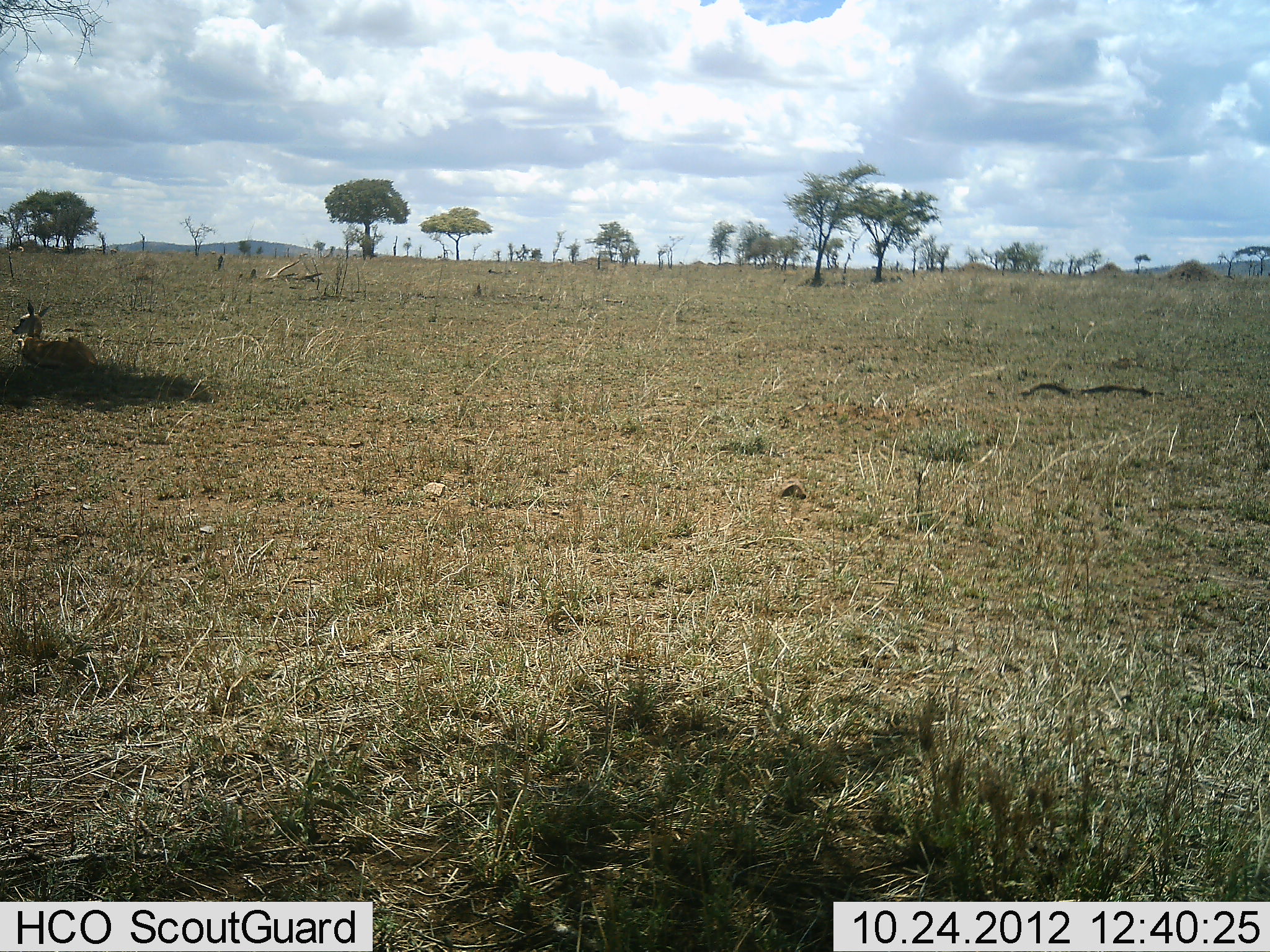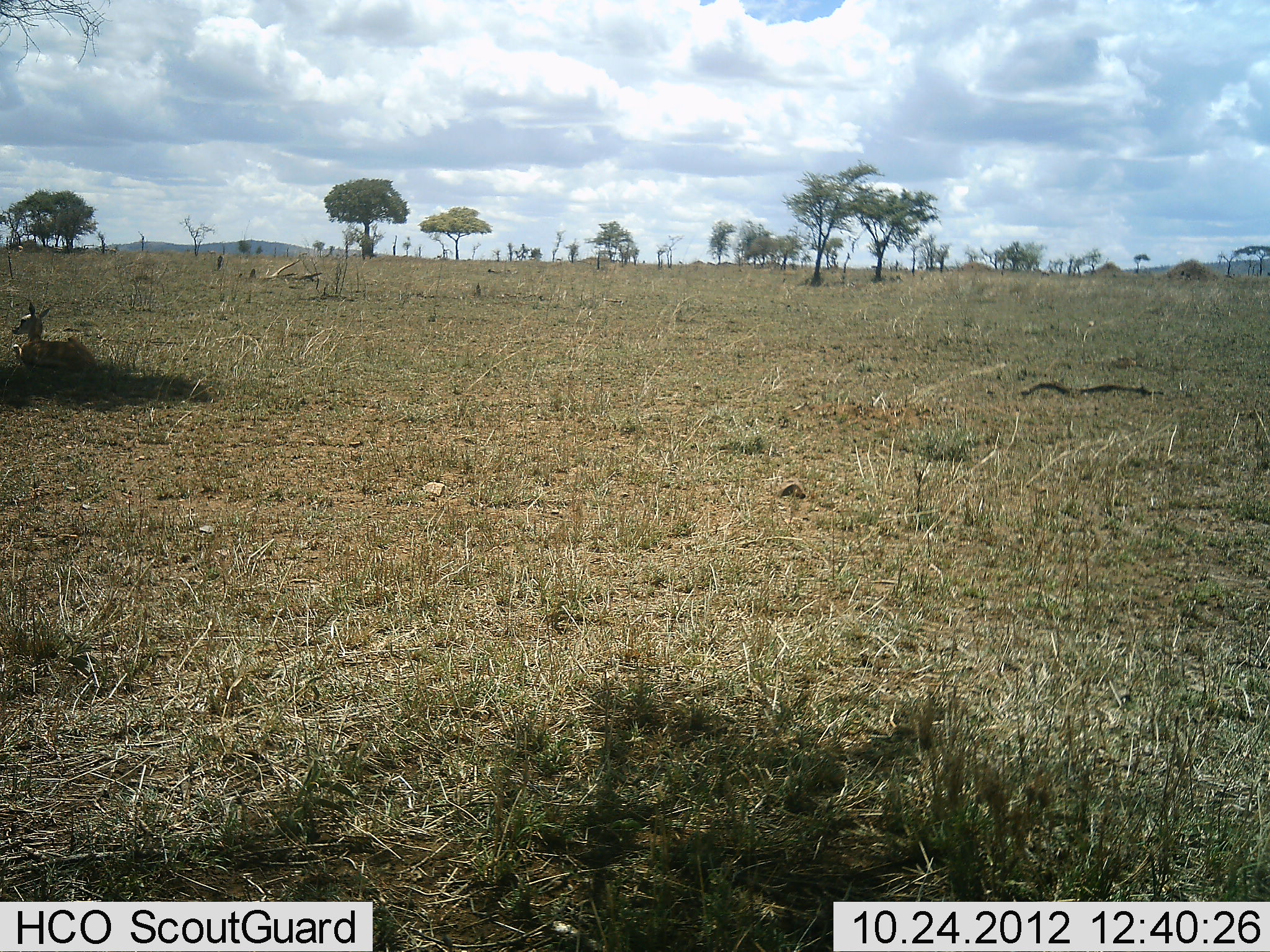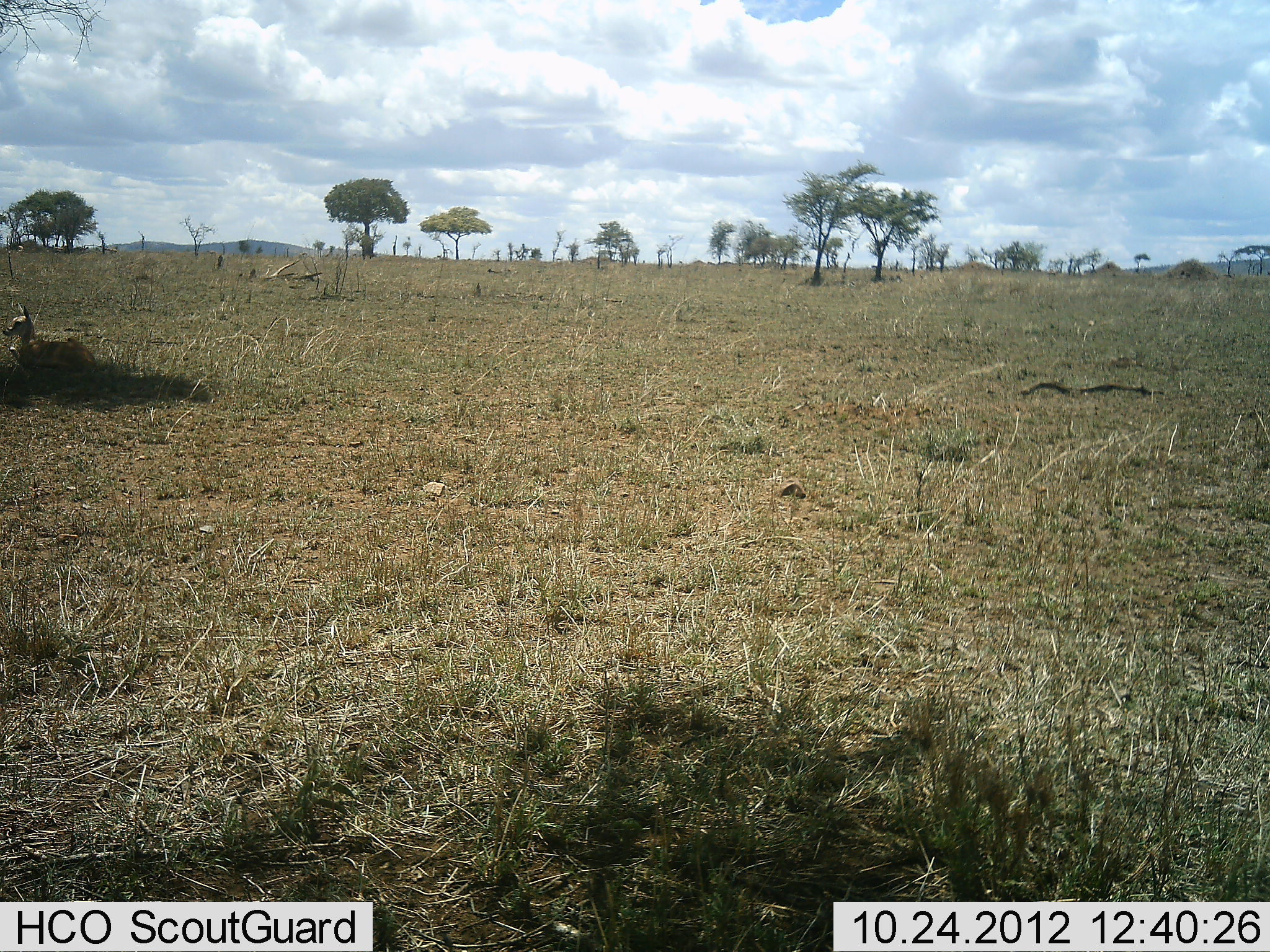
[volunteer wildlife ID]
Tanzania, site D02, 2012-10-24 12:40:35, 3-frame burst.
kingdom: Animalia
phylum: Chordata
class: Mammalia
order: Artiodactyla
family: Bovidae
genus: Eudorcas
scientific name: Eudorcas thomsonii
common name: thomson's gazelle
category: gazellethomsons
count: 1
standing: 0%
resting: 100%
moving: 0%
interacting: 0%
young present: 10%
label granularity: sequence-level